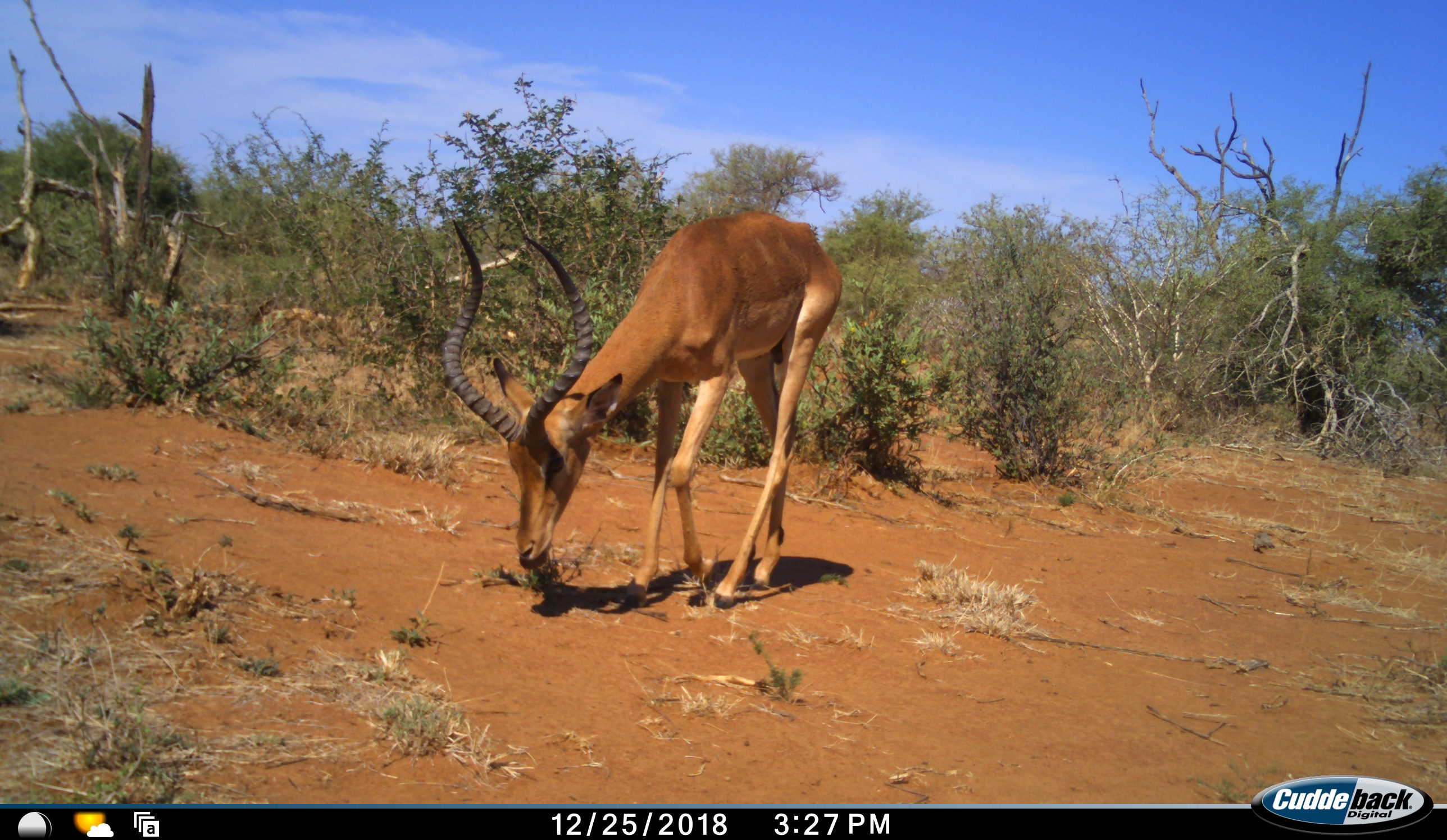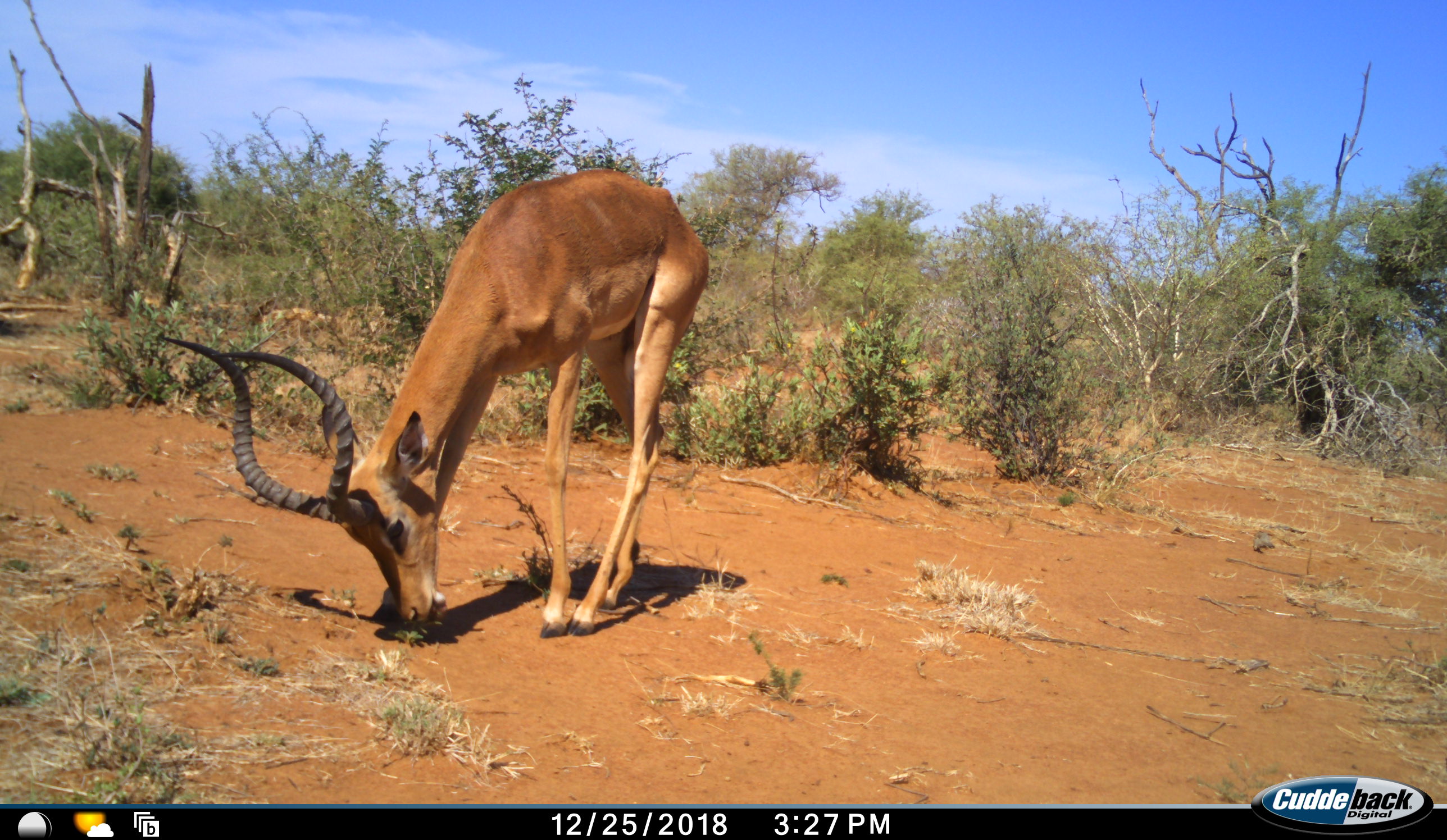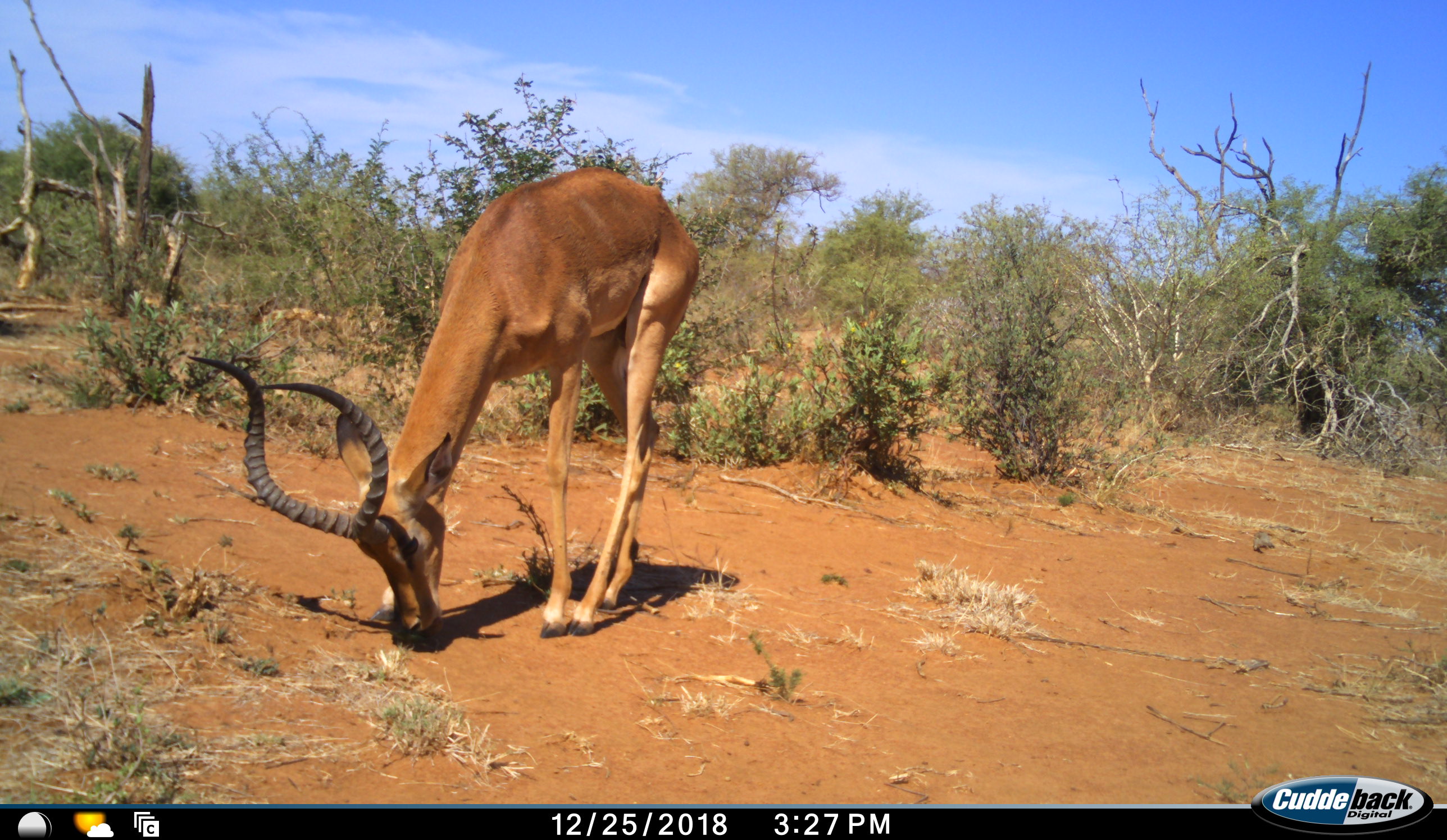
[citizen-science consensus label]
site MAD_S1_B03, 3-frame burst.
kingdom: Animalia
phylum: Chordata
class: Mammalia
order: Artiodactyla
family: Bovidae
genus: Aepyceros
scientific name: Aepyceros melampus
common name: impala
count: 1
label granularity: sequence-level